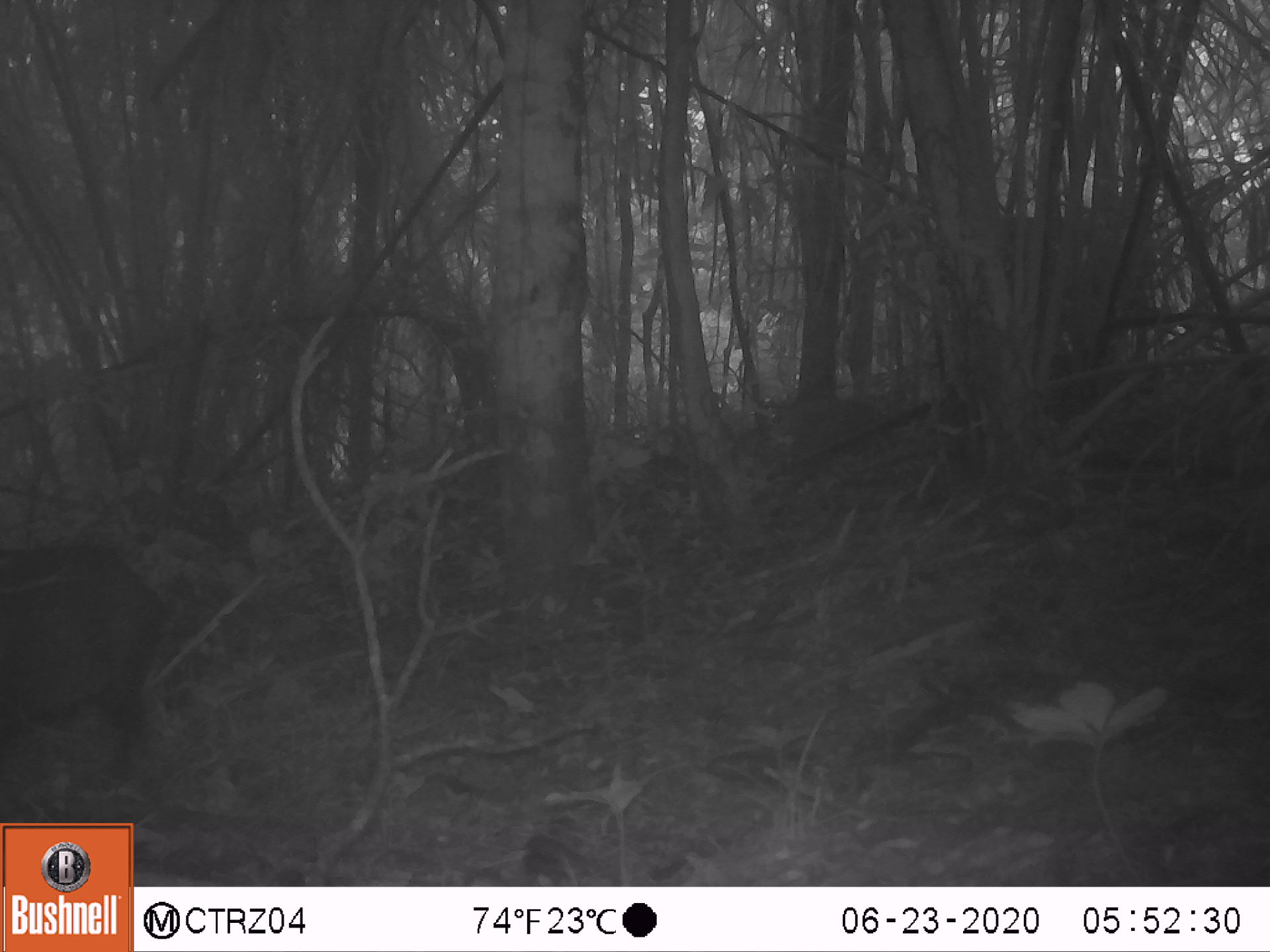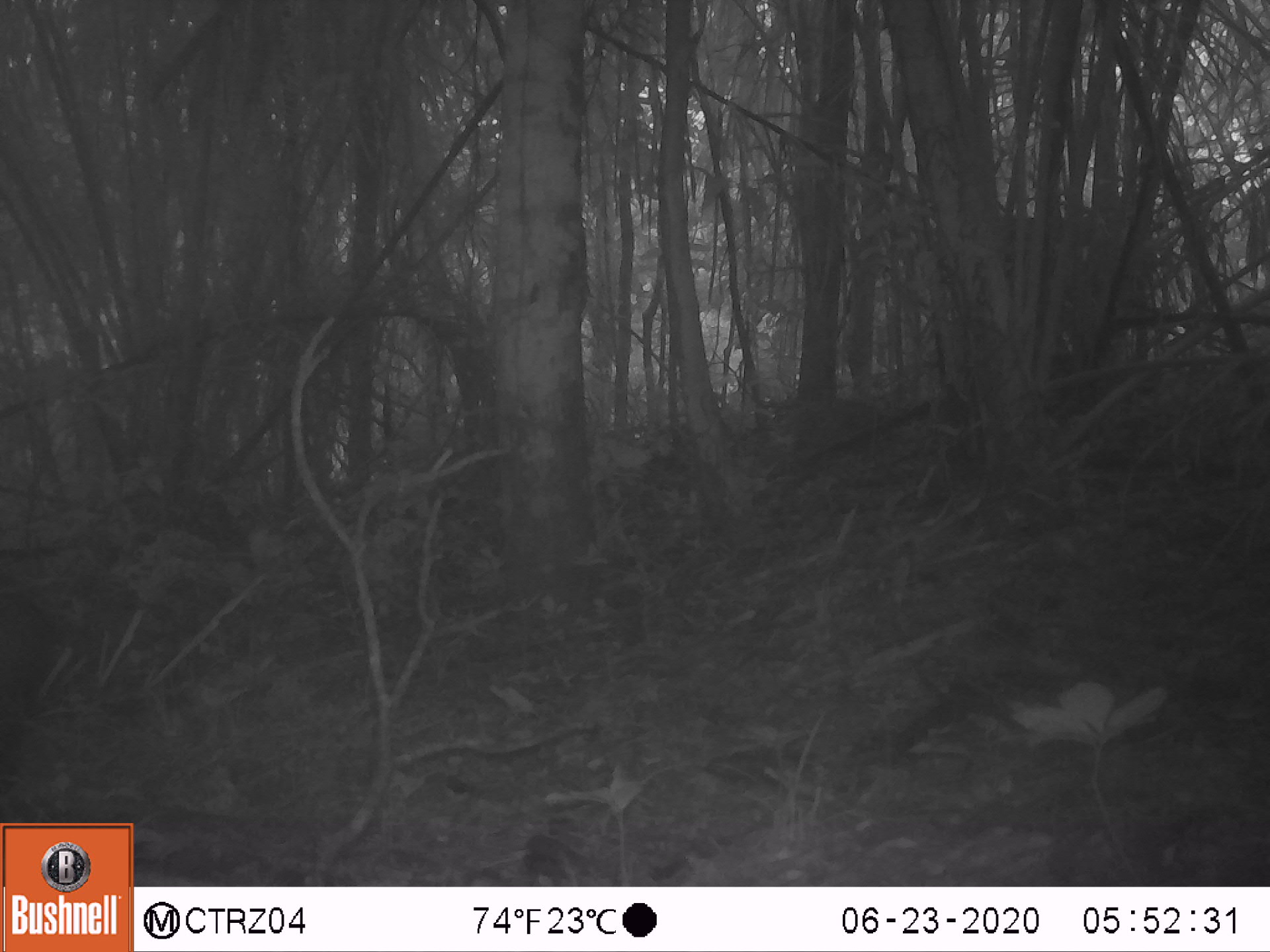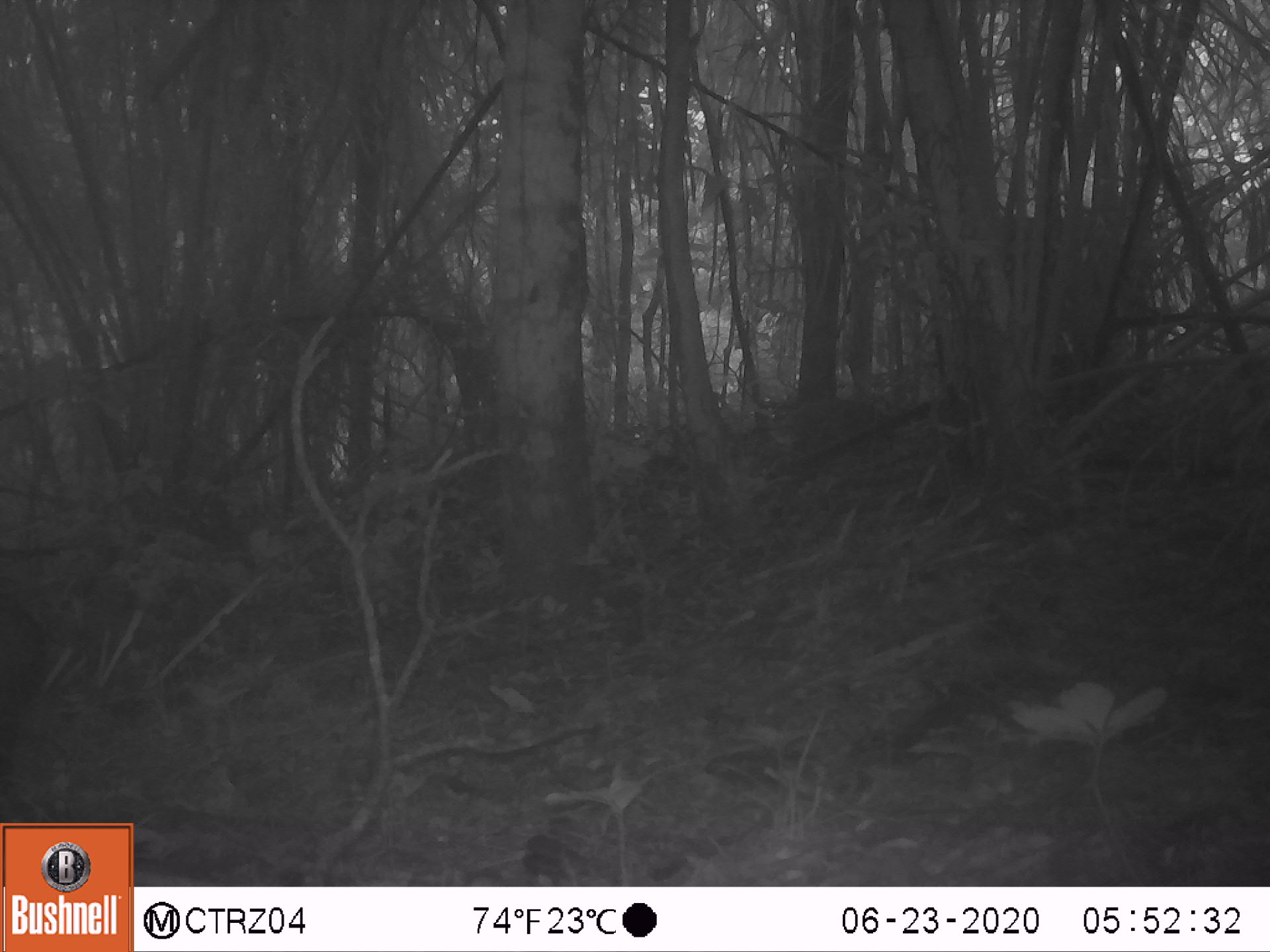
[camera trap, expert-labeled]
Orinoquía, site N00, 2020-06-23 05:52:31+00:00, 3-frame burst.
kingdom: Animalia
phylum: Chordata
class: Mammalia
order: Artiodactyla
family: Tayassuidae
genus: Pecari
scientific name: Pecari tajacu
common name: collared peccary